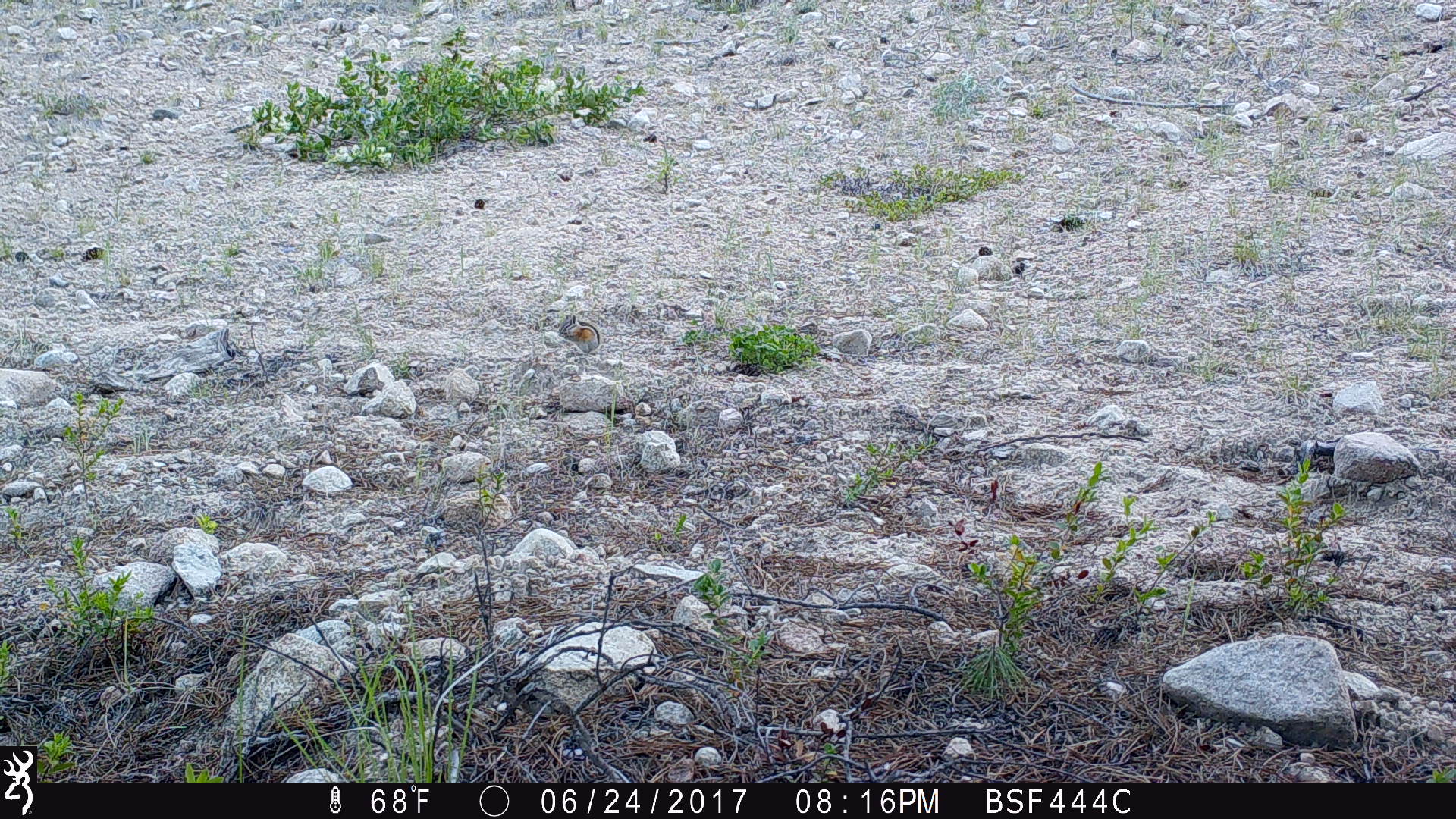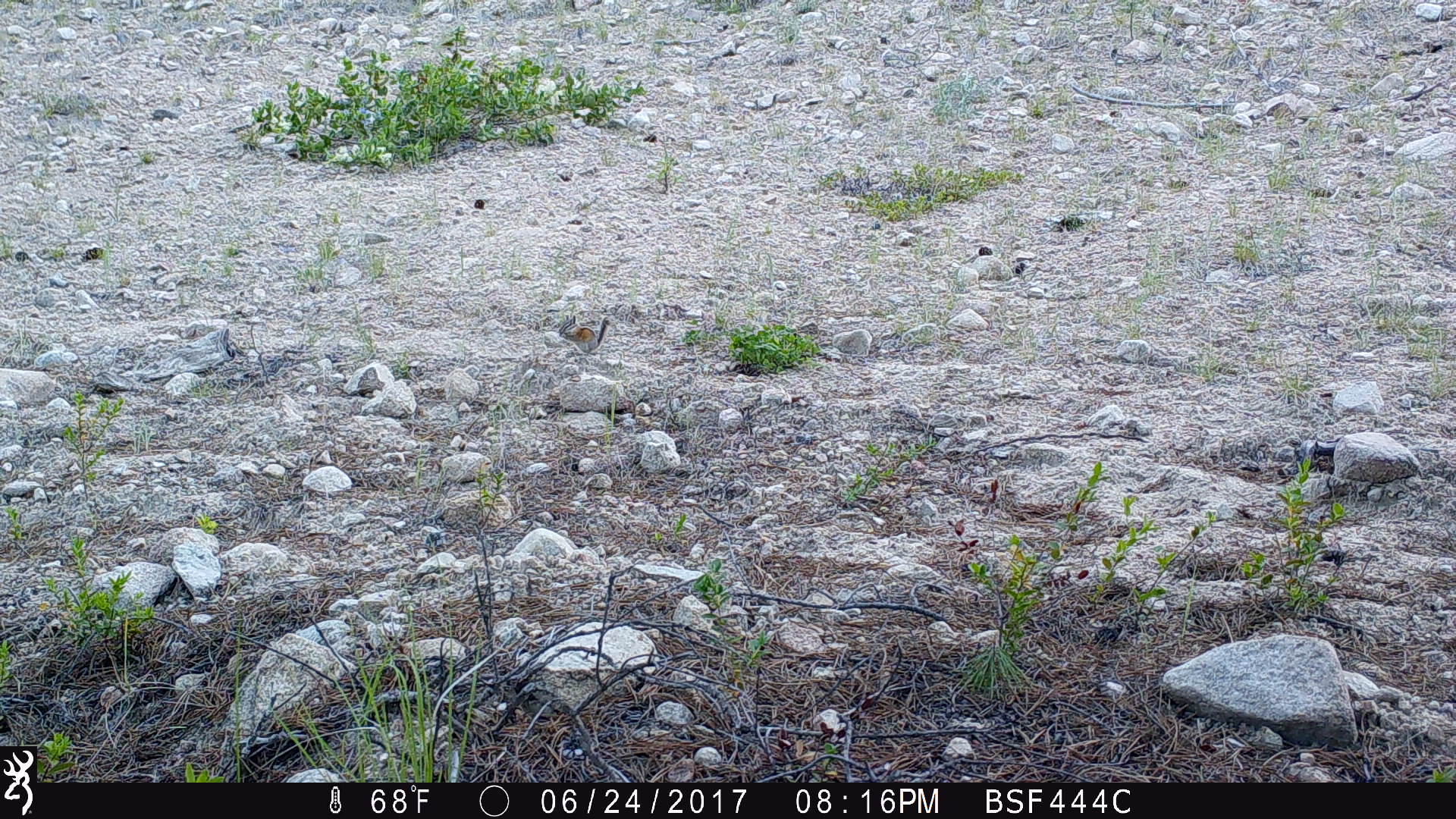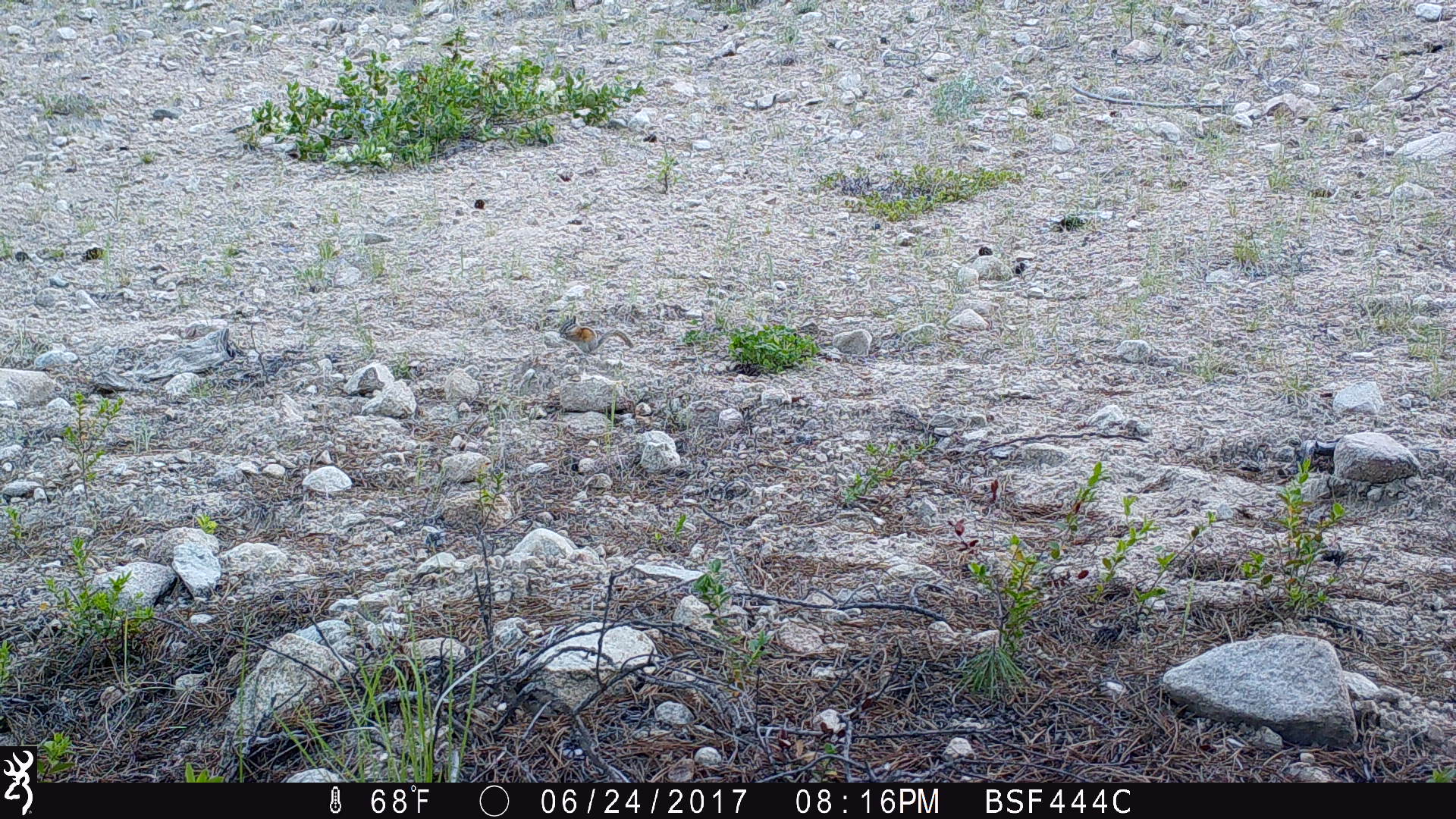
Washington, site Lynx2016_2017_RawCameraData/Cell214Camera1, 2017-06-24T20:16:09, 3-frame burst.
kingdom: Animalia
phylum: Chordata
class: Mammalia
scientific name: Mammalia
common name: small mammal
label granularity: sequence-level